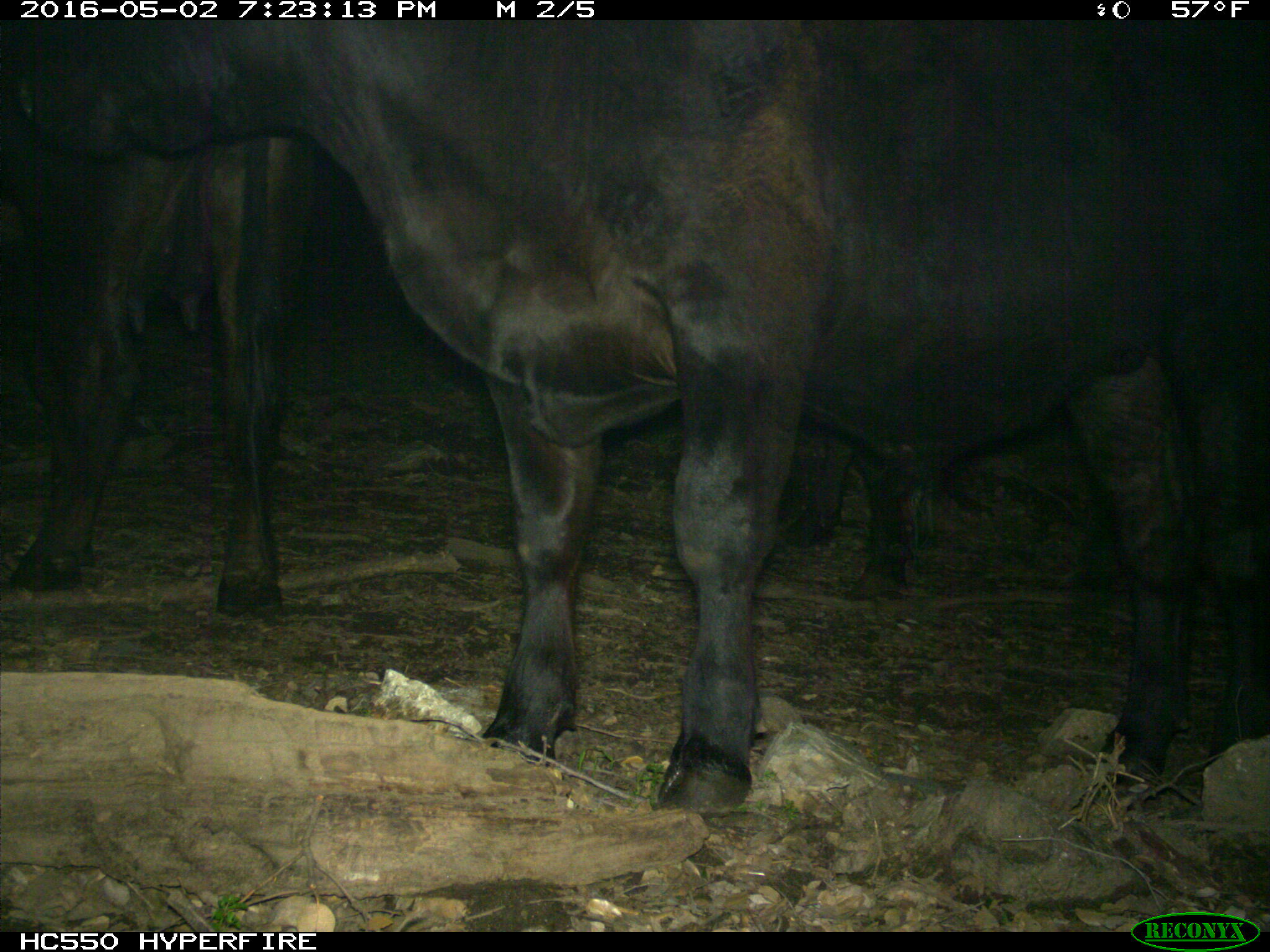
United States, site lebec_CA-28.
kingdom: Animalia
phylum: Chordata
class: Mammalia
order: Artiodactyla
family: Bovidae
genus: Bos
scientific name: Bos taurus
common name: domestic cow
Bos taurus (domestic cow).